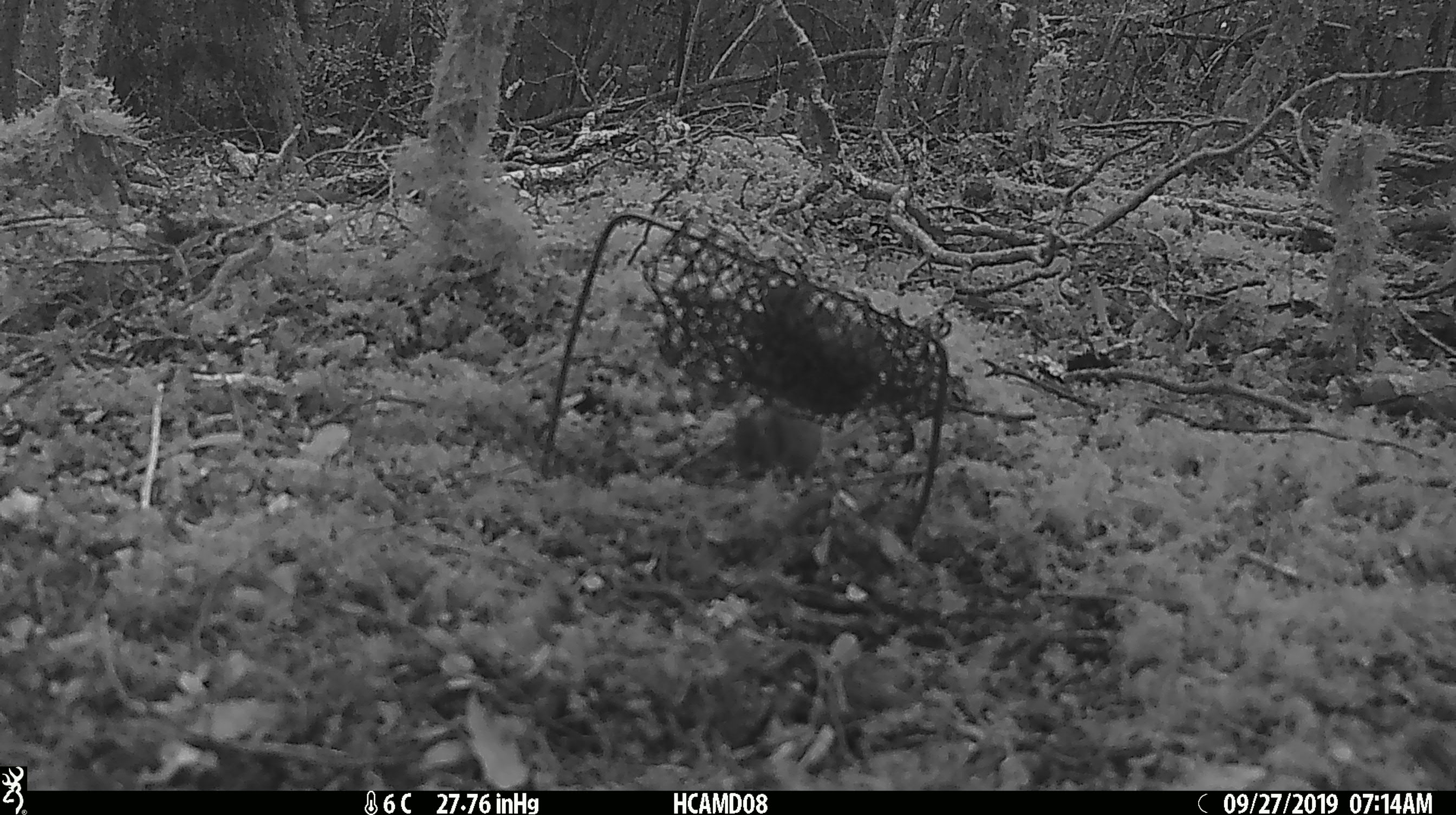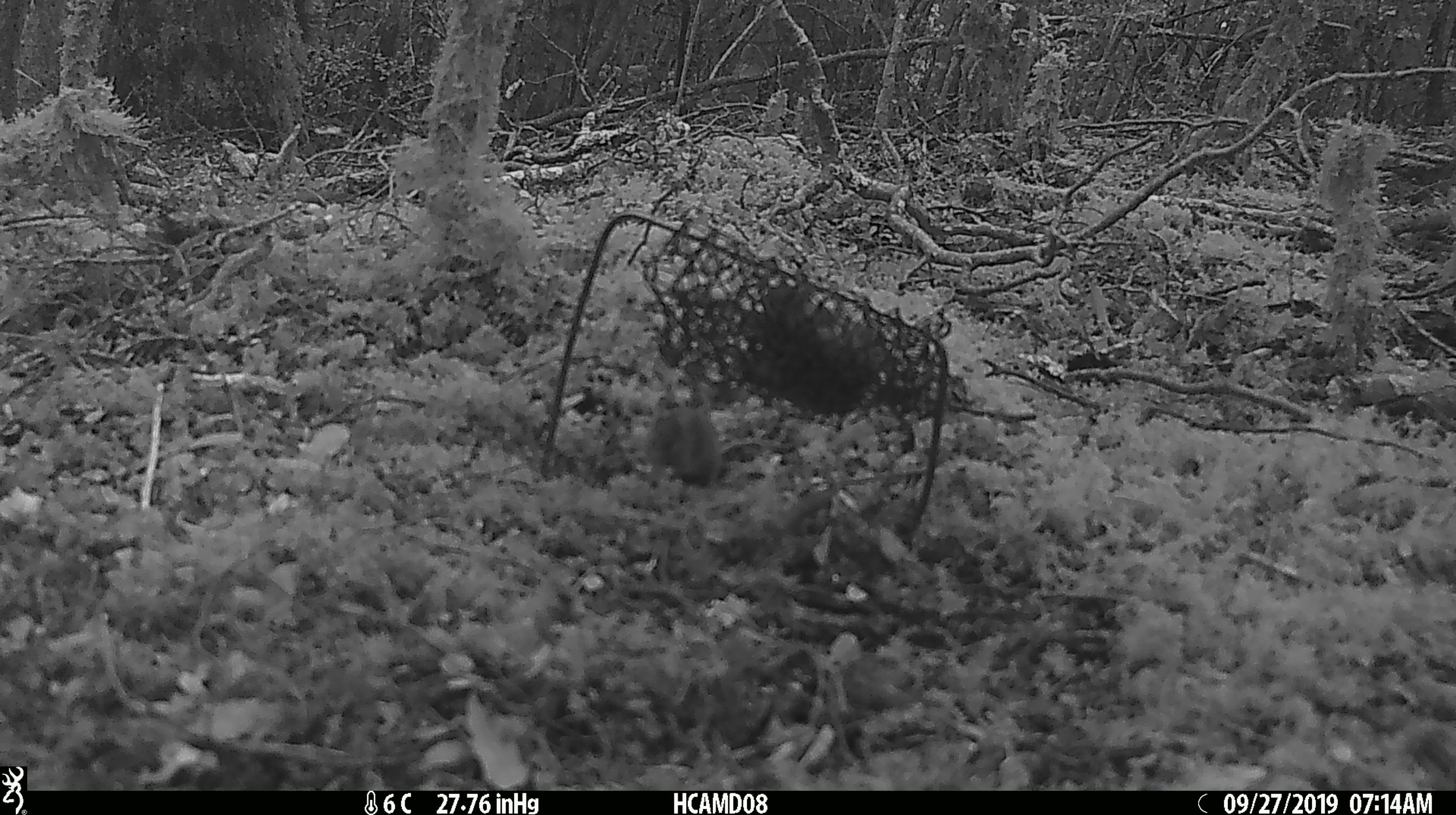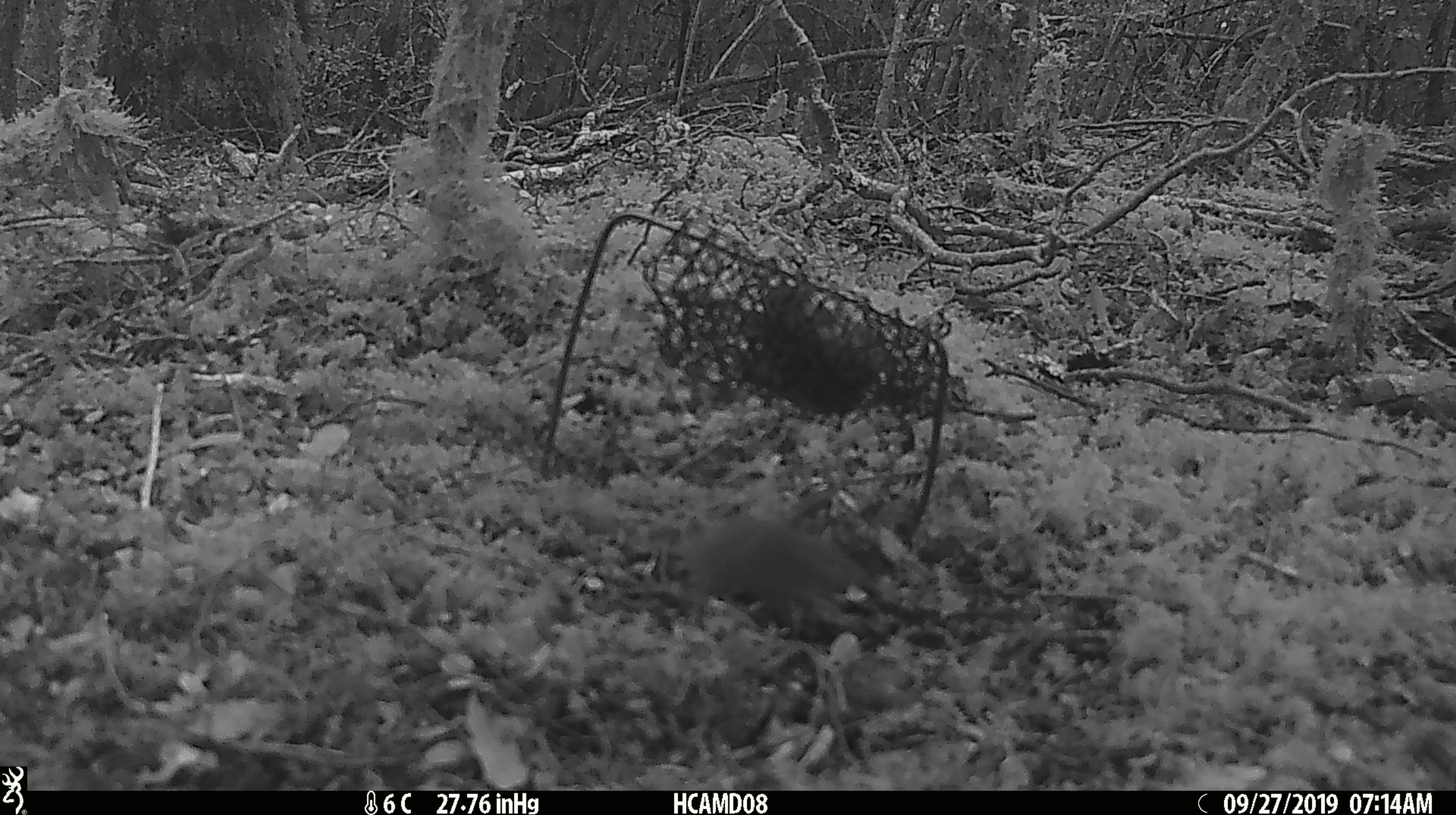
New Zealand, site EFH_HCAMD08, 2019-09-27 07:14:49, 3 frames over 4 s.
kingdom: Animalia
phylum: Chordata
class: Mammalia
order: Rodentia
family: Muridae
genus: Mus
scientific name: Mus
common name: mouse